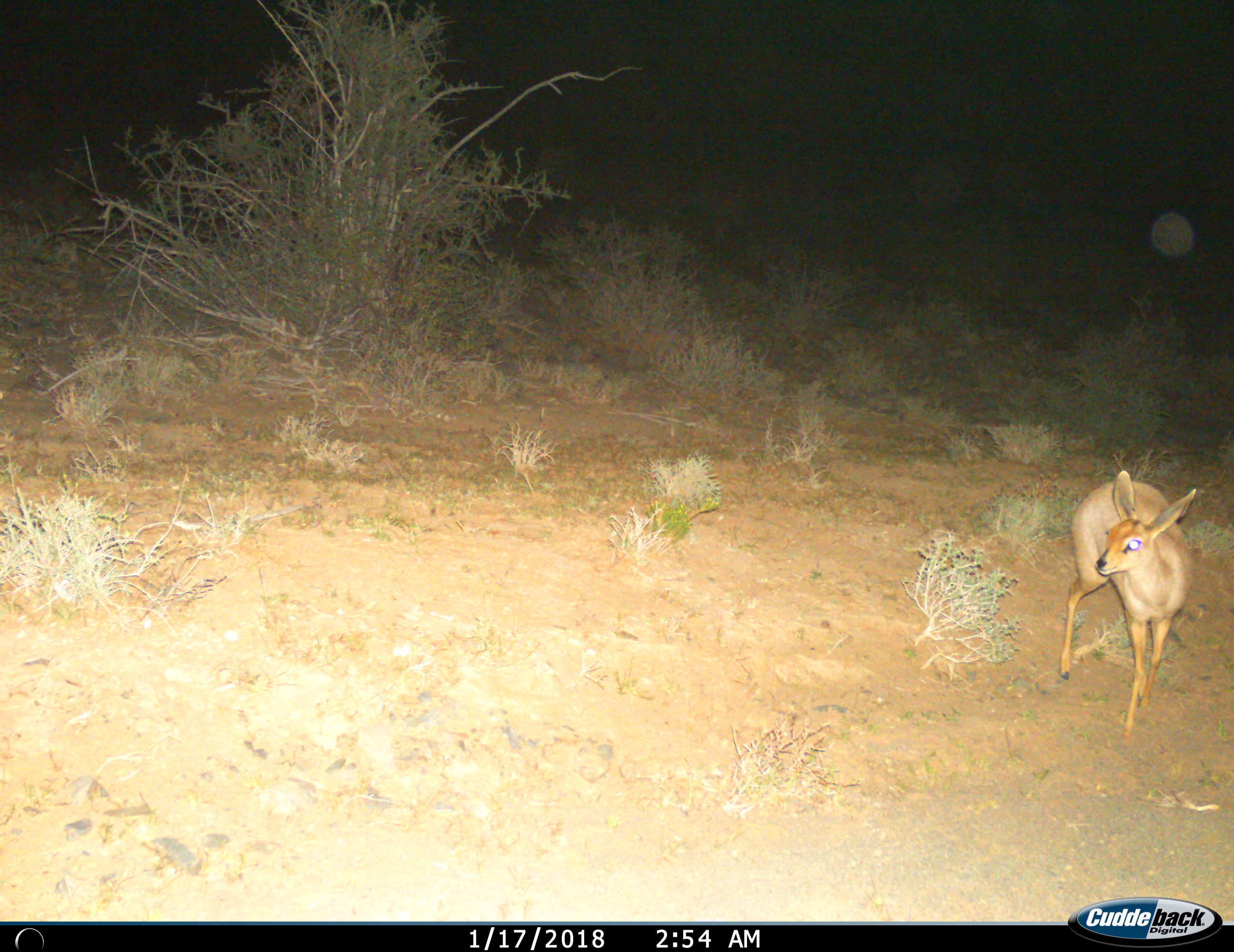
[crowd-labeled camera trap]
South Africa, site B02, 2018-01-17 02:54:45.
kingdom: Animalia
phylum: Chordata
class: Mammalia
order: Artiodactyla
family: Bovidae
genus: Raphicerus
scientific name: Raphicerus campestris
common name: steenbok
Steenbok (Raphicerus campestris), count 1. Behavior (volunteer vote fractions): standing 80%, resting 0%, moving 20%, interacting 0%. Young present (vote fraction): 0%. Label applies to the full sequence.